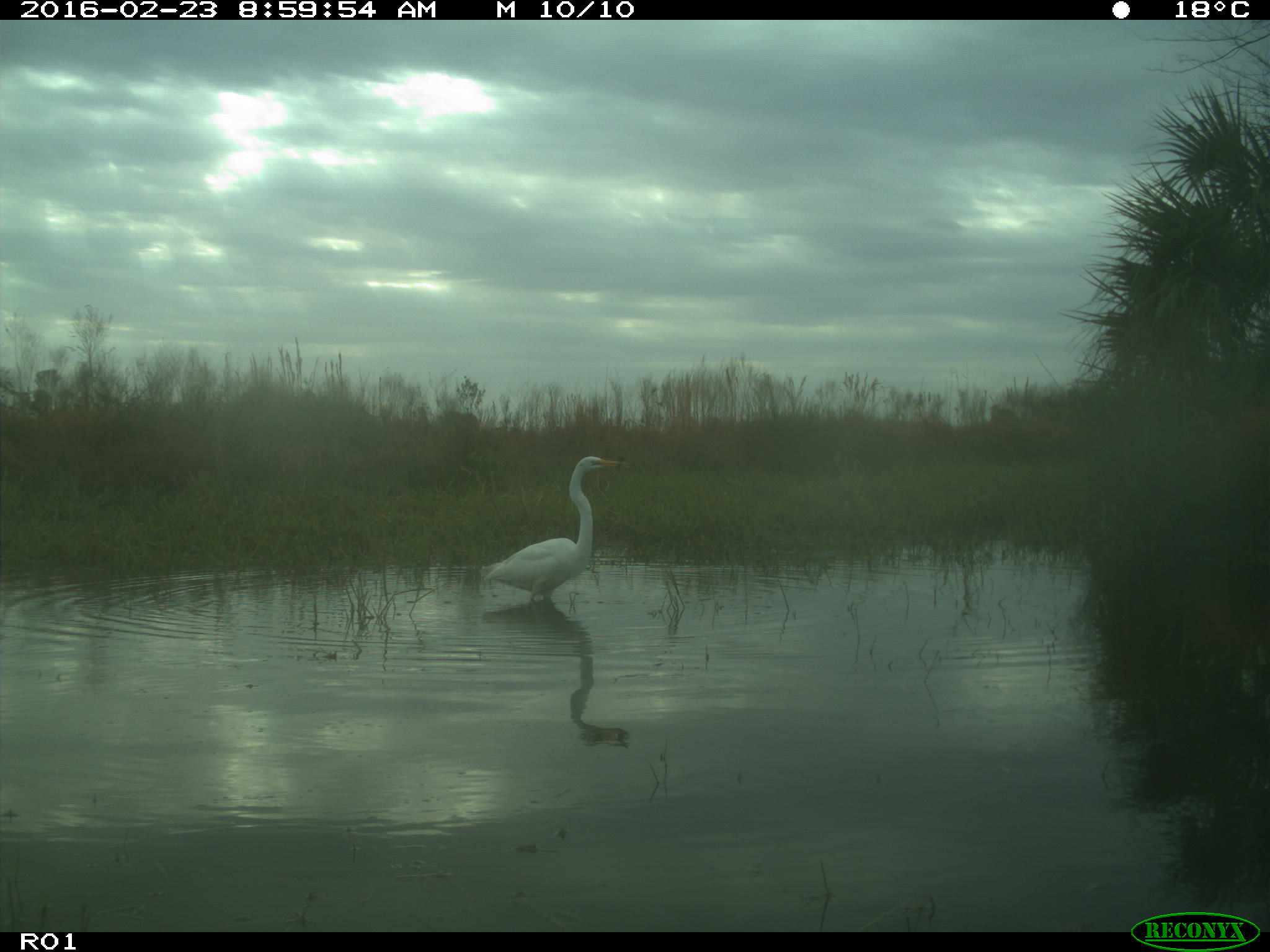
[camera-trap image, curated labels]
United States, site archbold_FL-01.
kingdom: Animalia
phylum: Chordata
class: Aves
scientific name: Aves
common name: birds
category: unidentified bird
Unidentified bird (birds) (Aves).